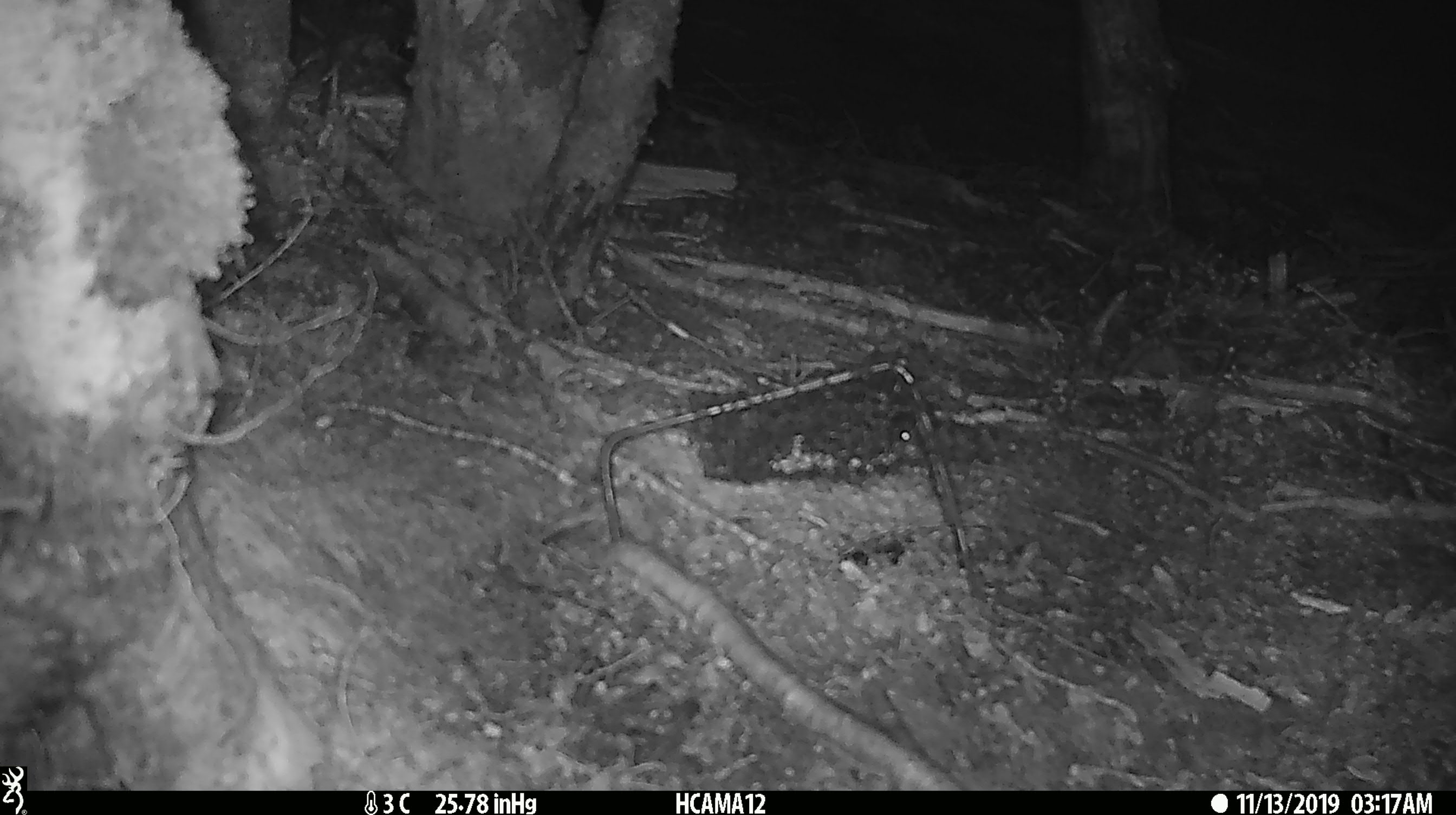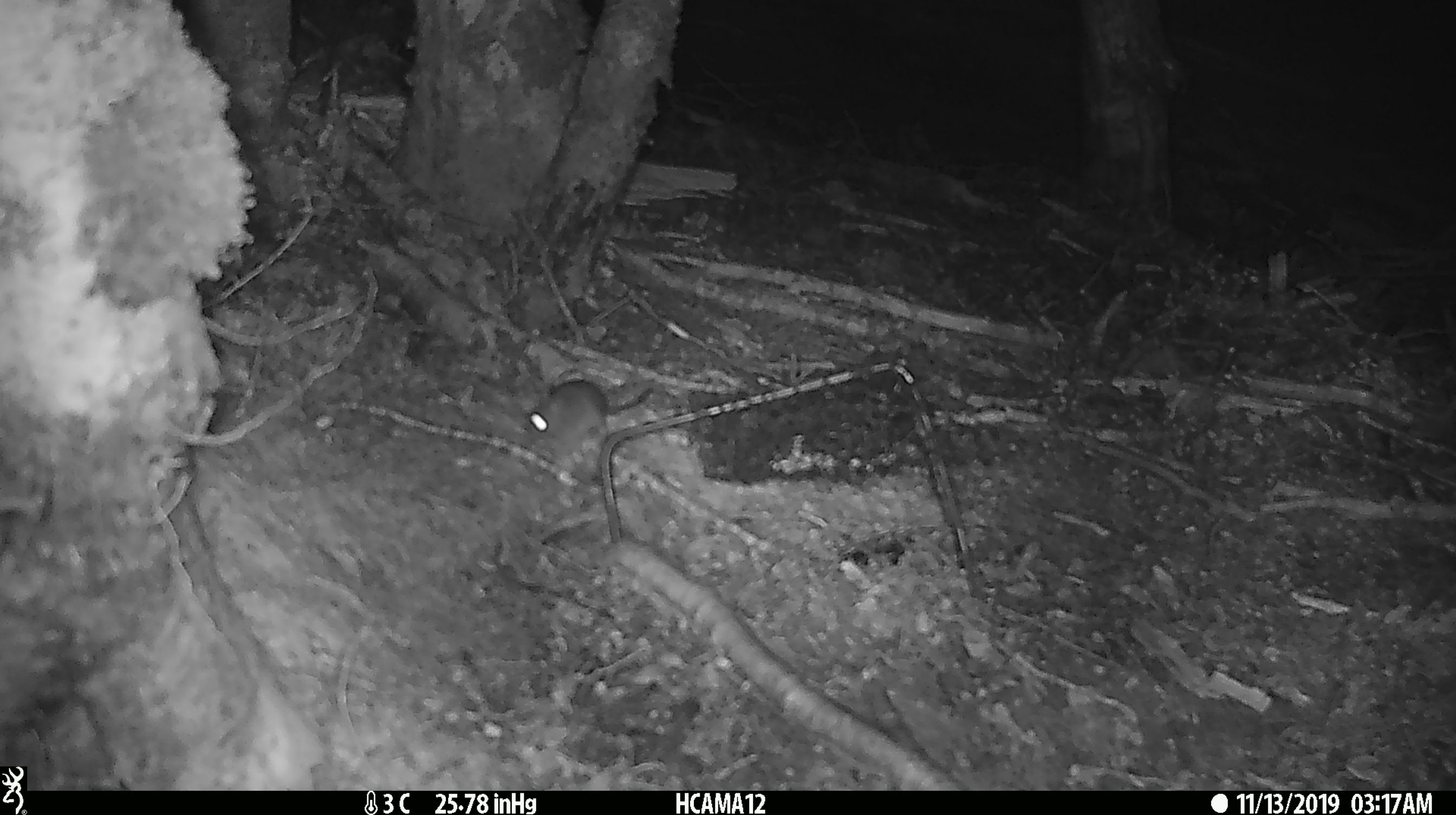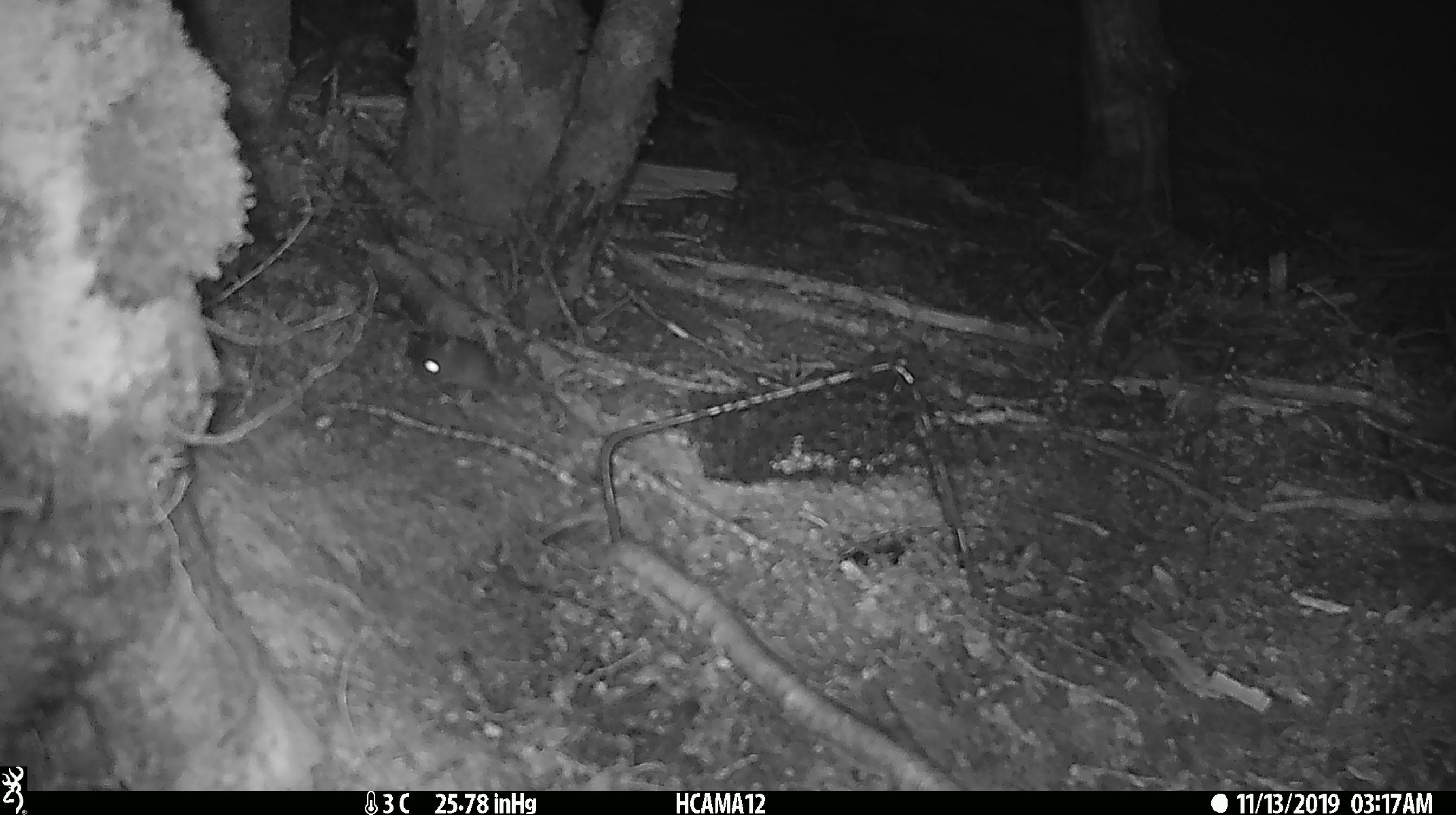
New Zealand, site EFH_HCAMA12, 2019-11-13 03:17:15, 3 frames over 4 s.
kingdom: Animalia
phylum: Chordata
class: Mammalia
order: Rodentia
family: Muridae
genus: Mus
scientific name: Mus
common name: mouse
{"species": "mouse (Mus)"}